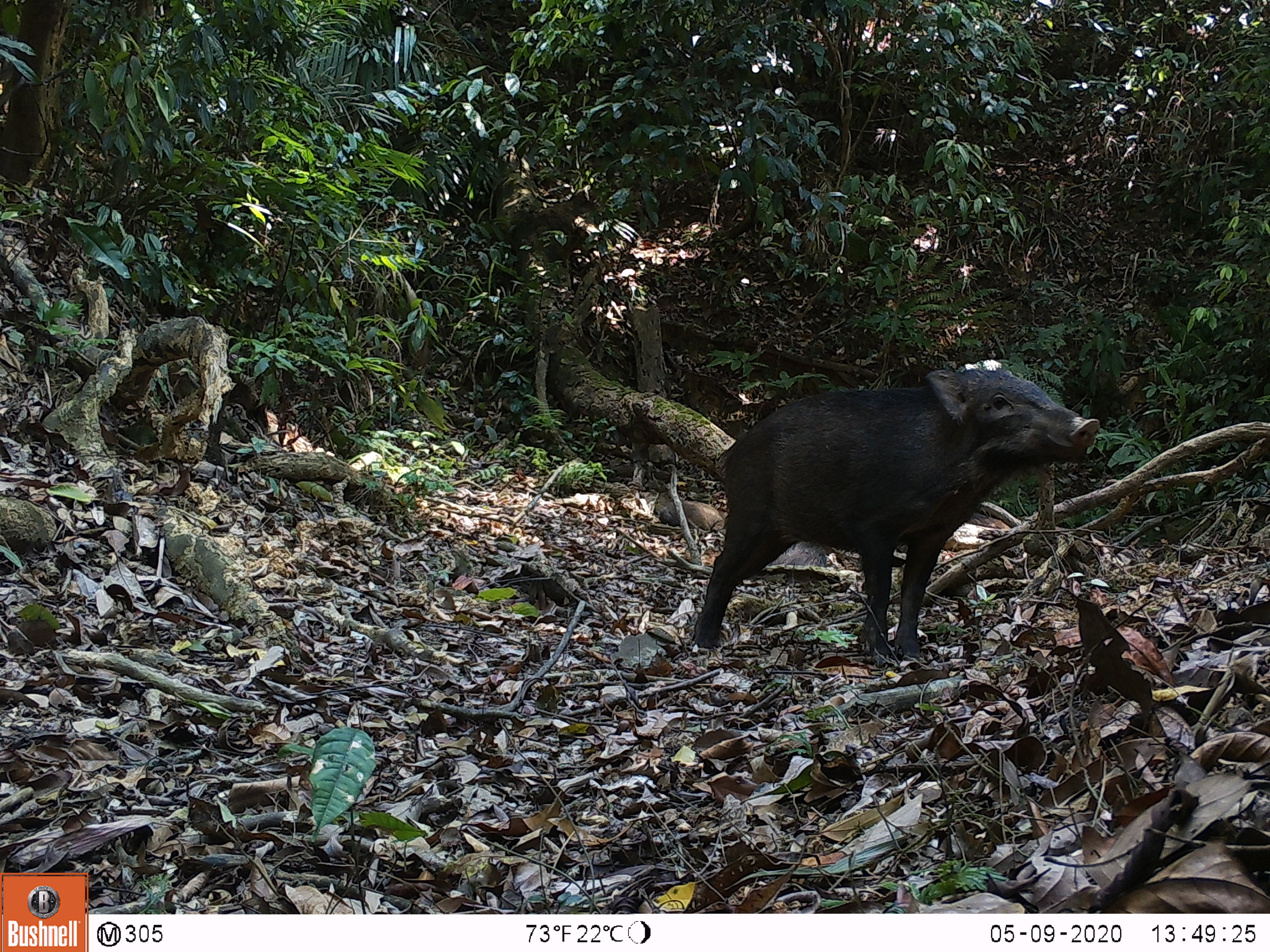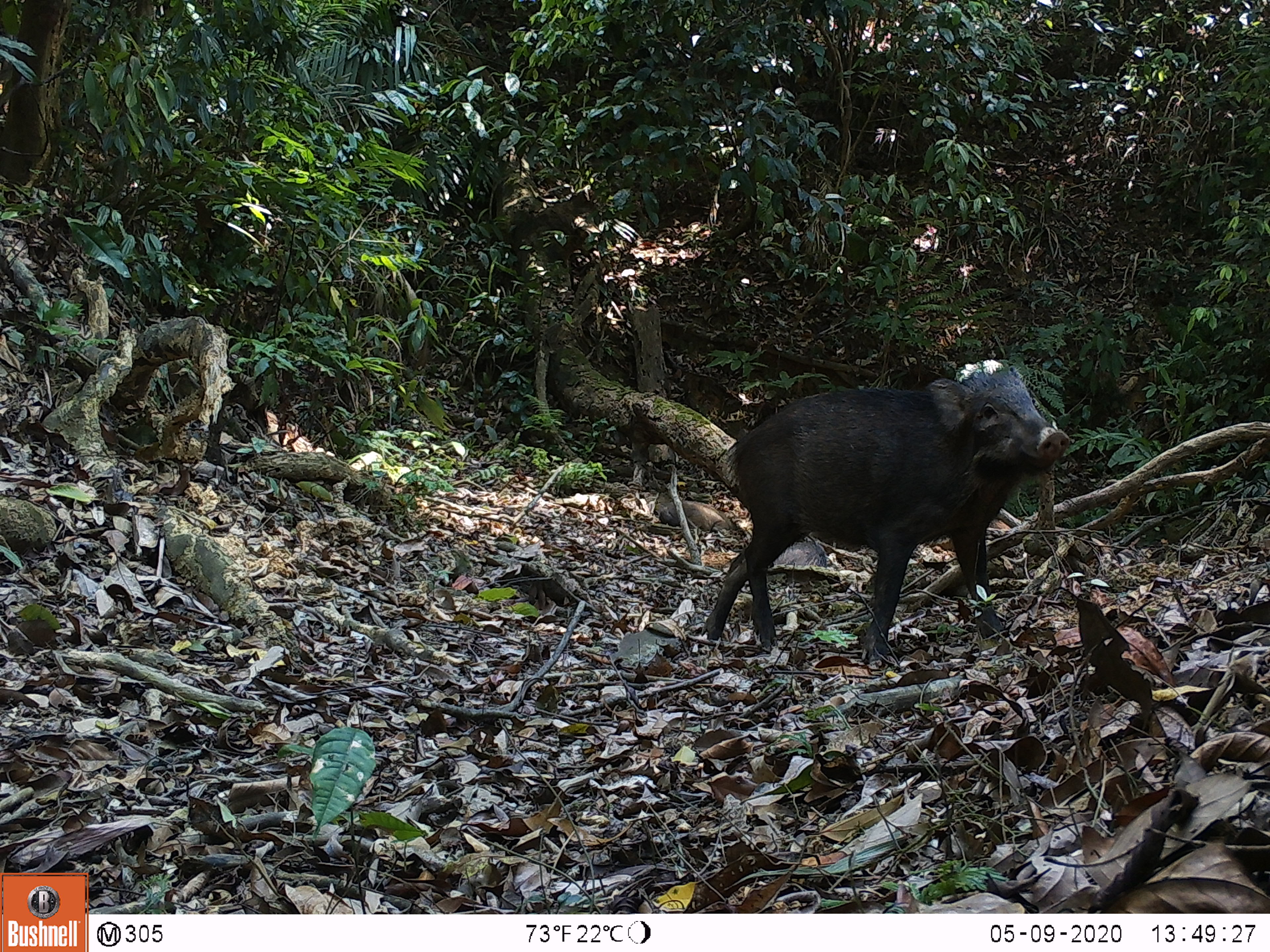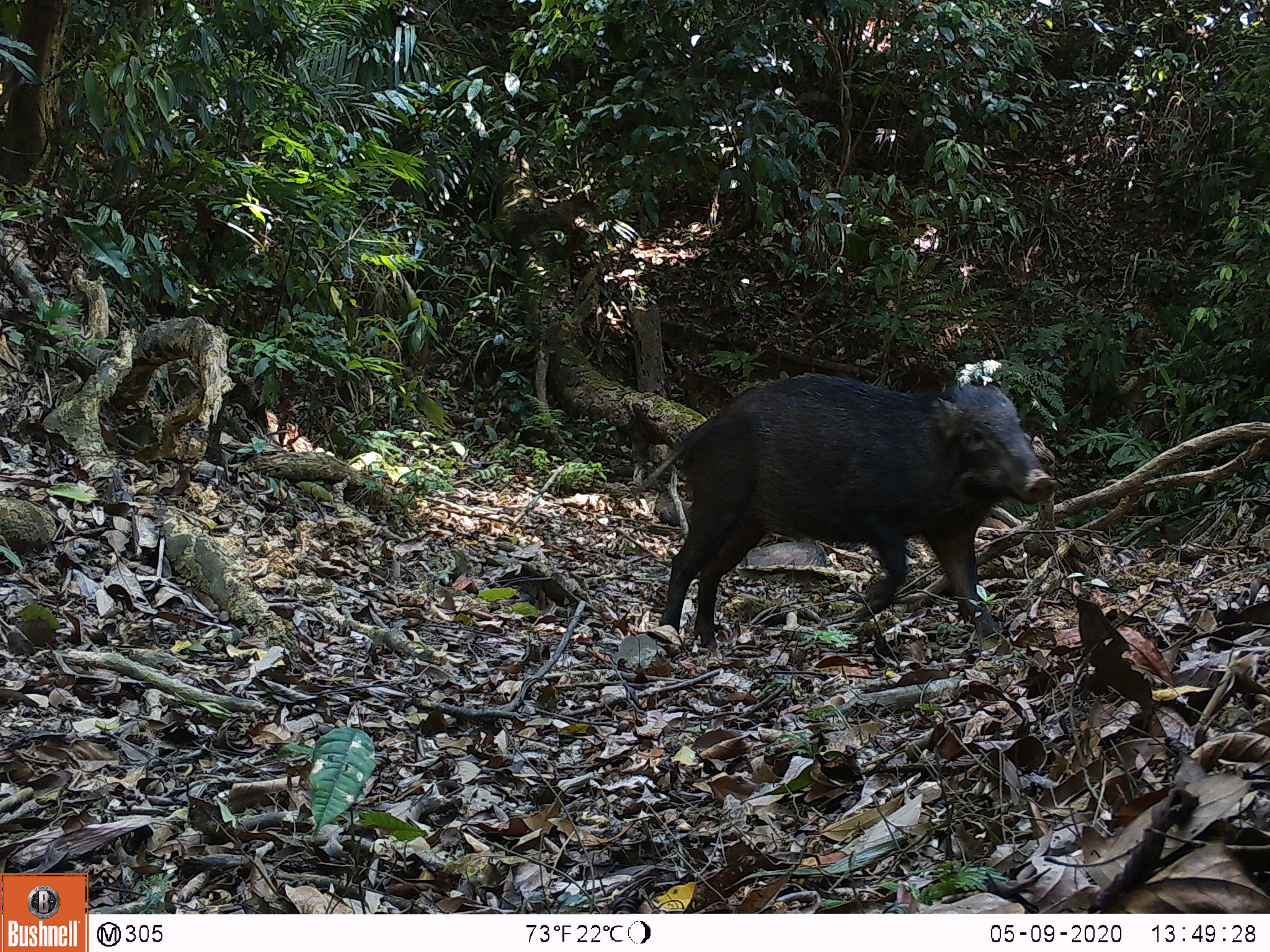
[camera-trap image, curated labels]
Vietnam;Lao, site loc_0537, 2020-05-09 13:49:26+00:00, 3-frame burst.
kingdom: Animalia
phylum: Chordata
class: Mammalia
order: Artiodactyla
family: Suidae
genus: Sus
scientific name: Sus scrofa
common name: eurasian wild pig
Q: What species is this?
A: Eurasian wild pig (Sus scrofa).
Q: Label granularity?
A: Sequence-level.